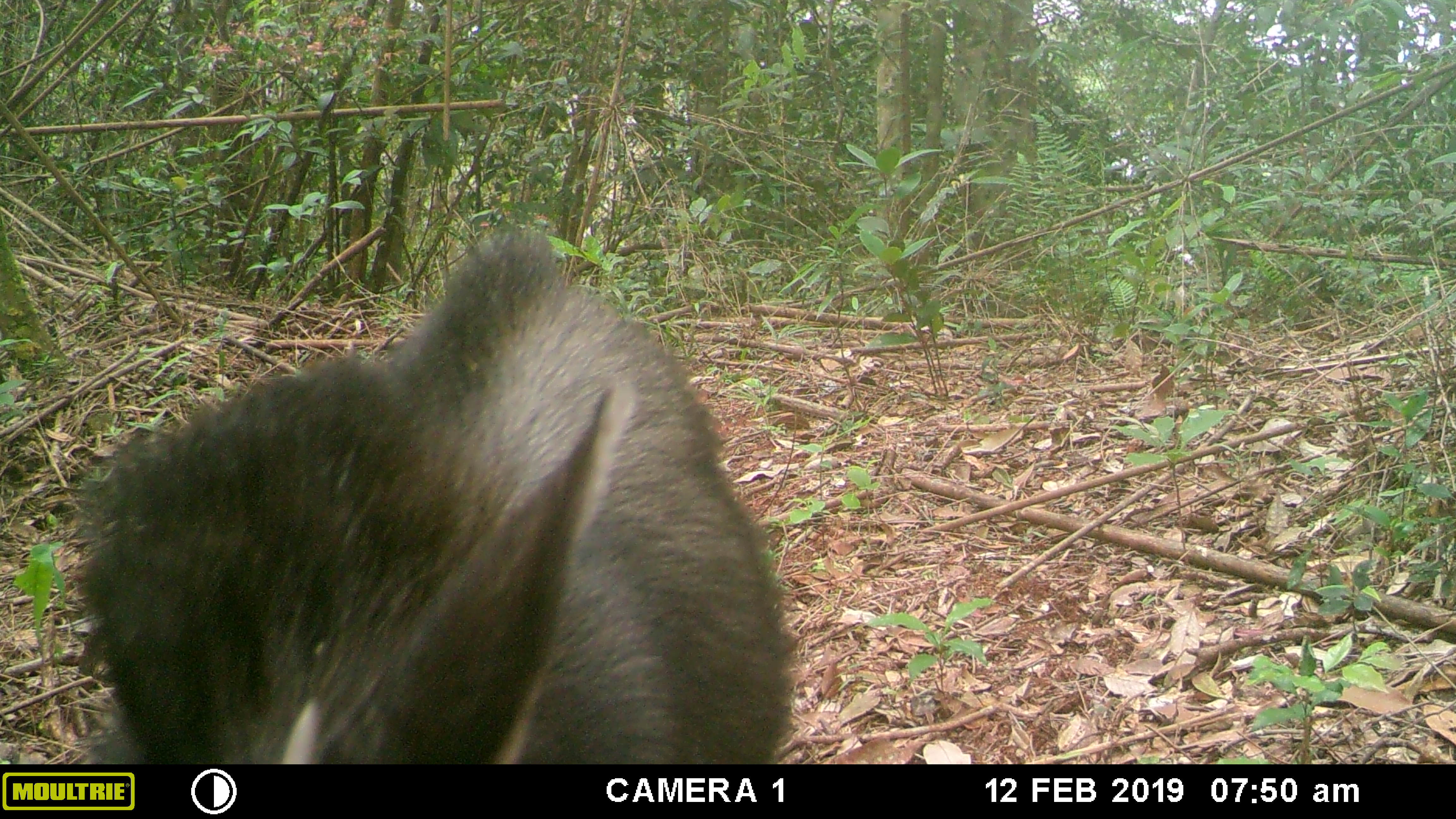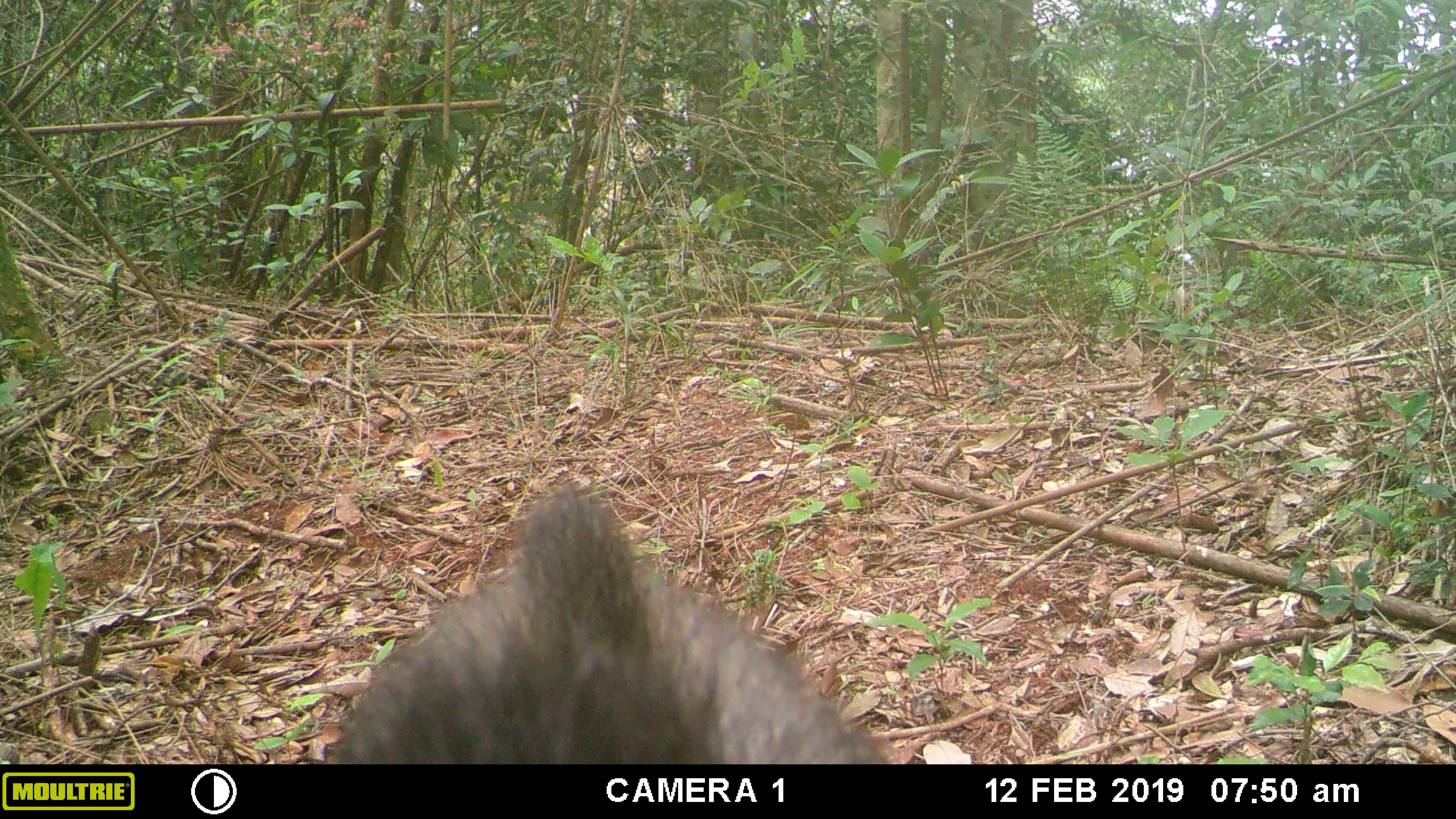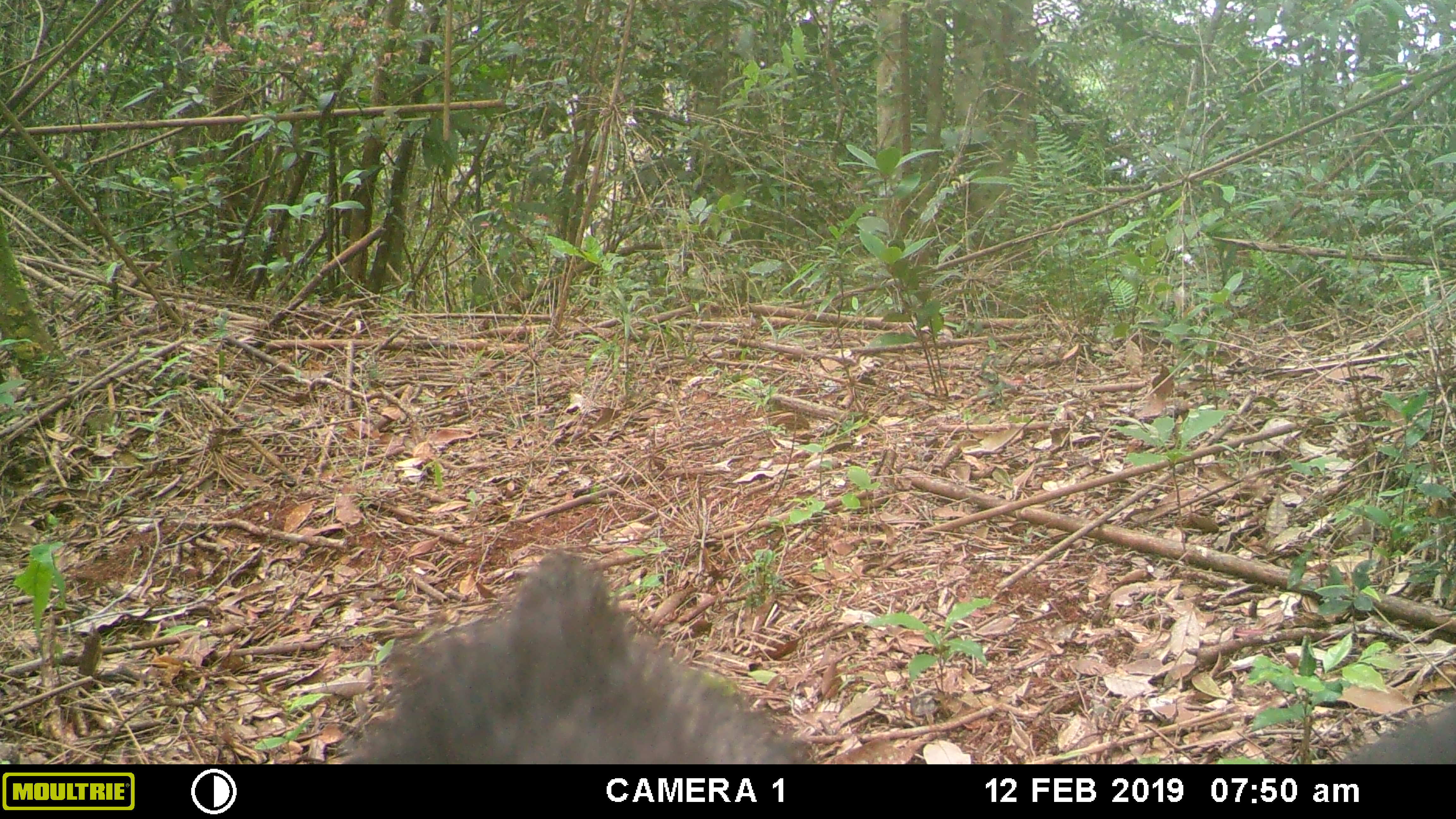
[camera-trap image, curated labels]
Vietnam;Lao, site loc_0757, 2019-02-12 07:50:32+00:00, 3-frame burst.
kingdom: Animalia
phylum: Chordata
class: Mammalia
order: Artiodactyla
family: Bovidae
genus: Capricornis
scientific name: Capricornis sumatraensis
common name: chinese serow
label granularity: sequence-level